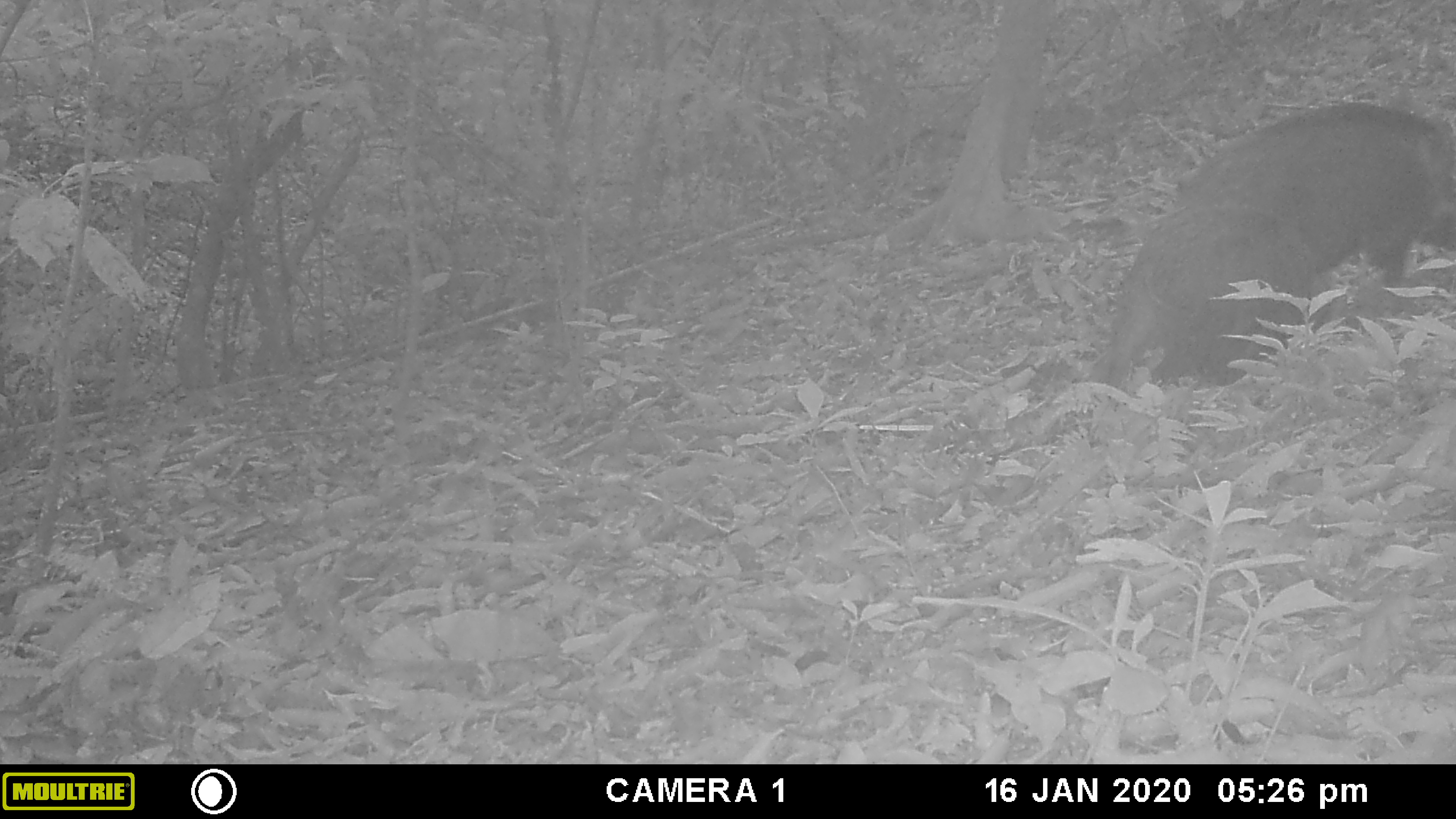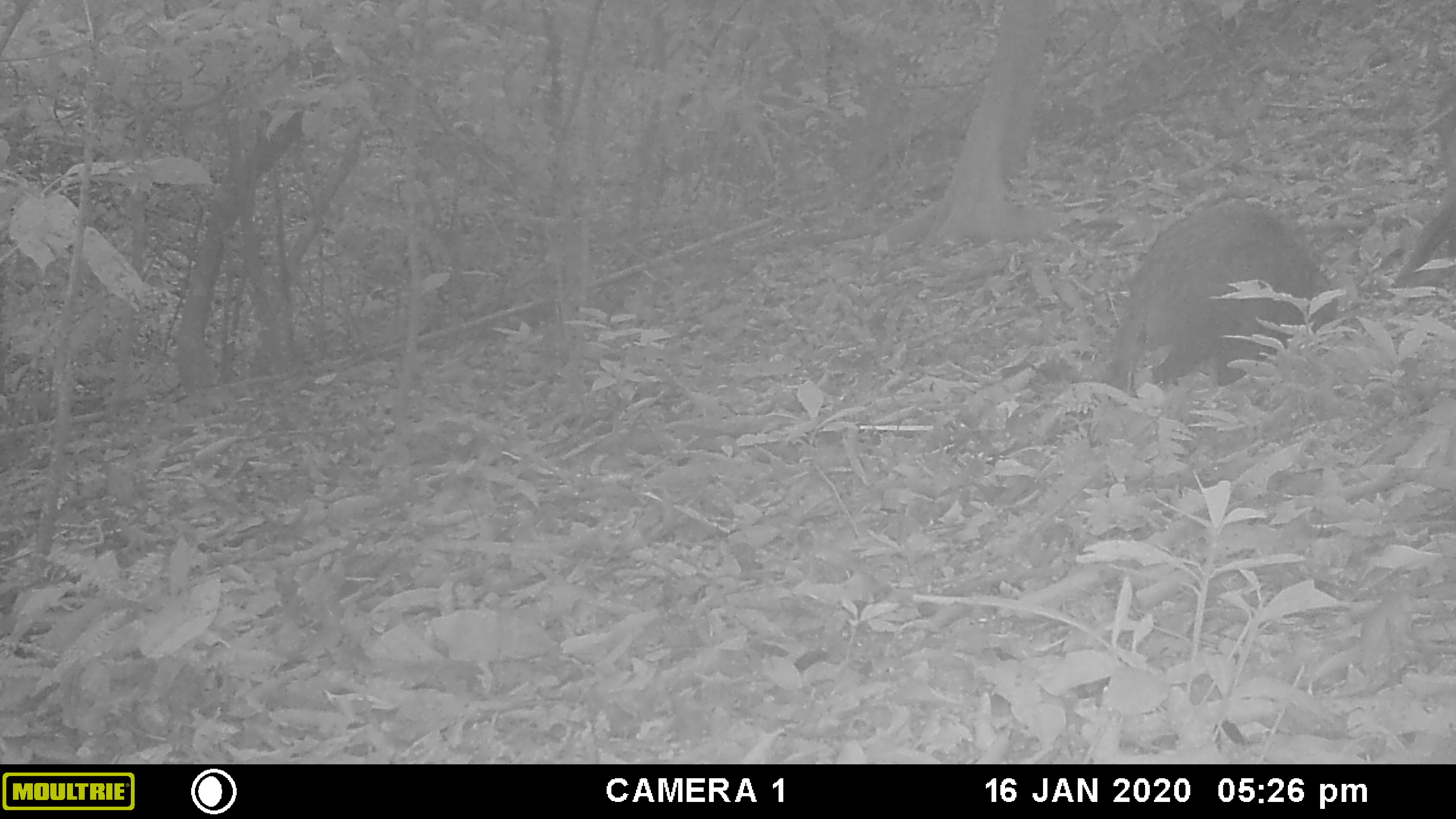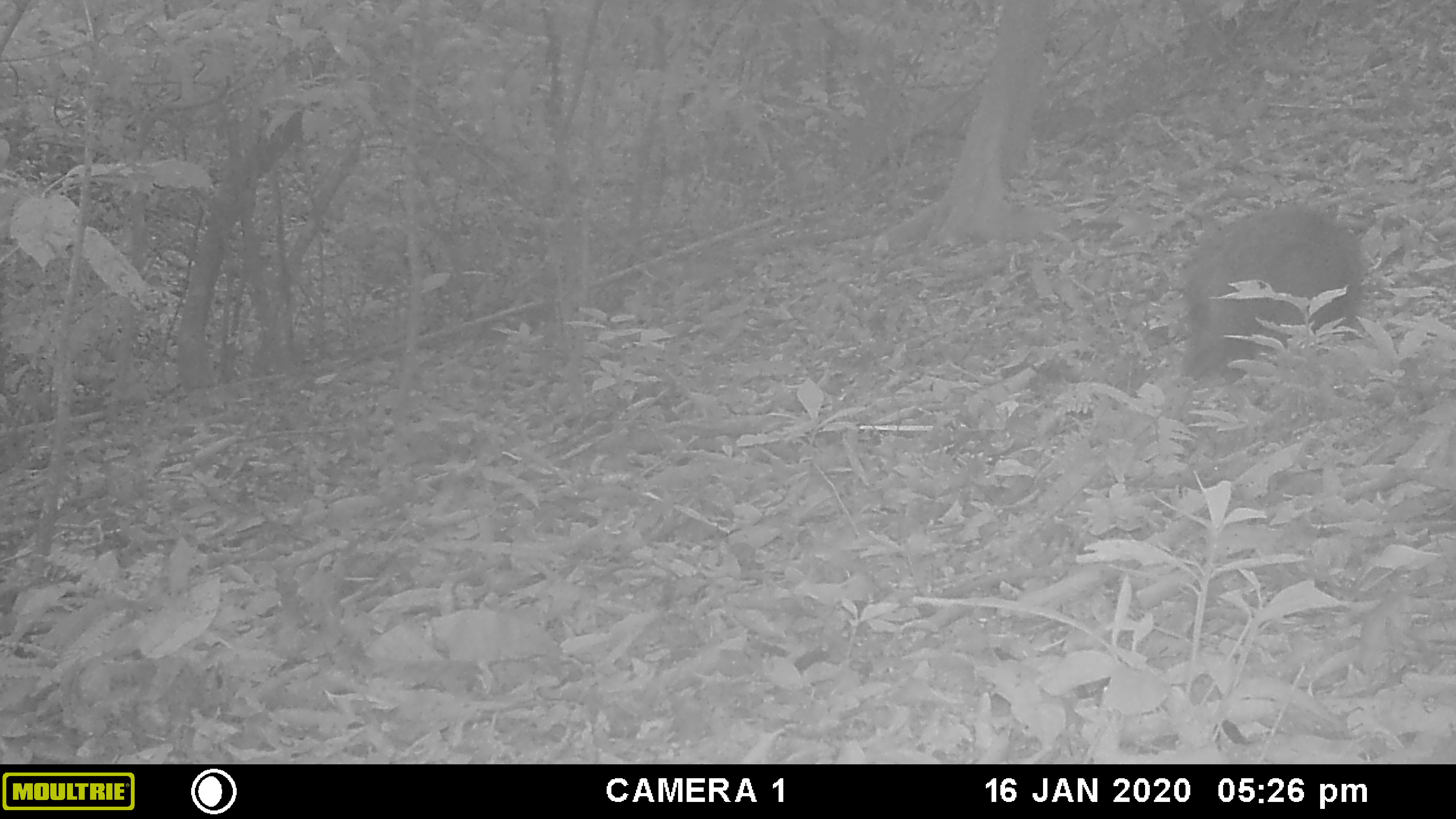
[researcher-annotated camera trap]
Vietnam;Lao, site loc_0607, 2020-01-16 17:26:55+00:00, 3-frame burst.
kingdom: Animalia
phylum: Chordata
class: Mammalia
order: Artiodactyla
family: Suidae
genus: Sus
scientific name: Sus scrofa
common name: eurasian wild pig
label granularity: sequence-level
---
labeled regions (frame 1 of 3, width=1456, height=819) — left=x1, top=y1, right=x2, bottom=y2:
eurasian wild pig: left=1086, top=188, right=1371, bottom=404; left=1174, top=100, right=1456, bottom=295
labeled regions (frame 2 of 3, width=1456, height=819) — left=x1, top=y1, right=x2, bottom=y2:
eurasian wild pig: left=1106, top=196, right=1347, bottom=397; left=1390, top=77, right=1456, bottom=291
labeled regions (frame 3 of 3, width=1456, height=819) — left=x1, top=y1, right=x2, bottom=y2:
eurasian wild pig: left=1178, top=202, right=1365, bottom=385